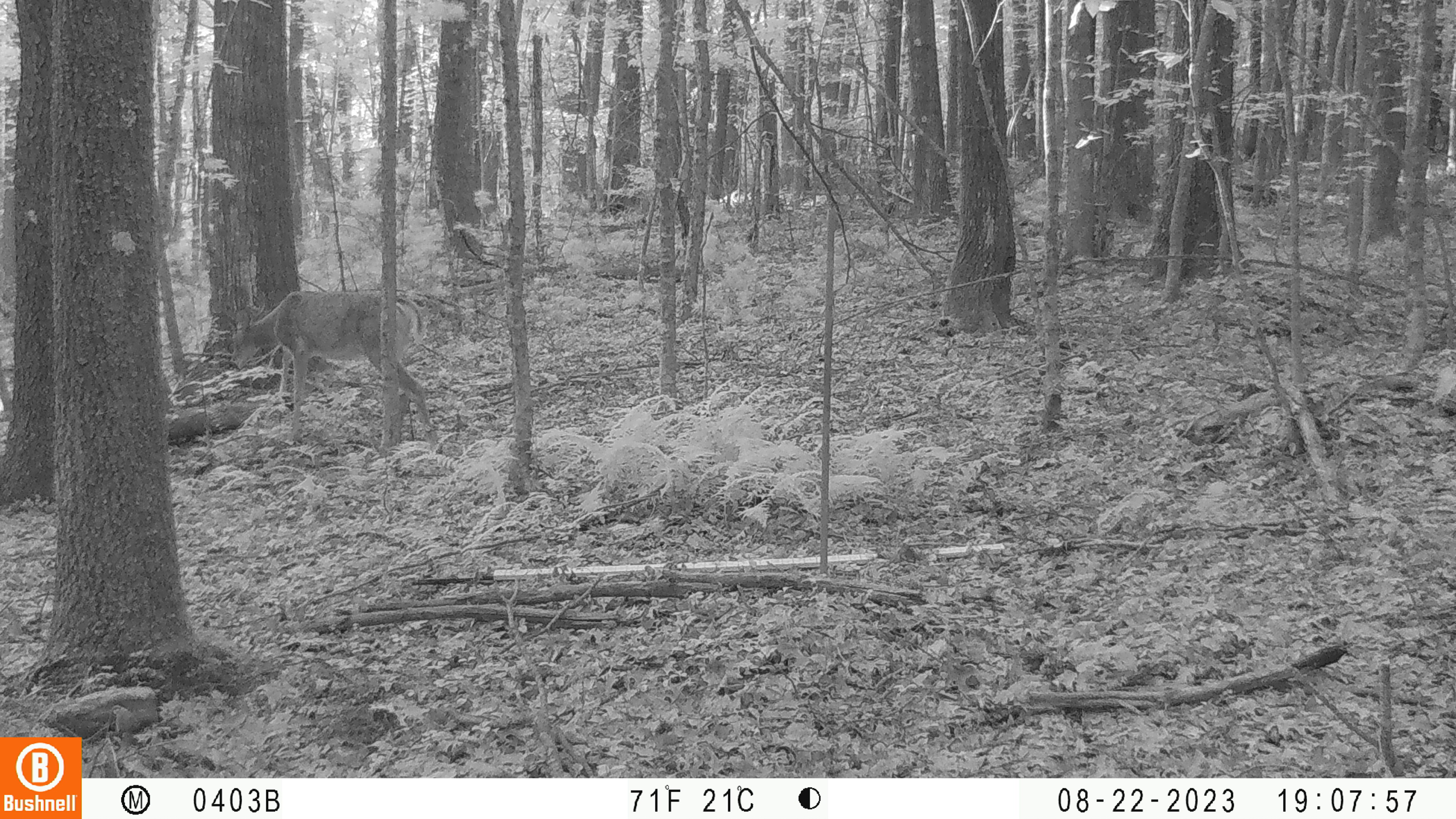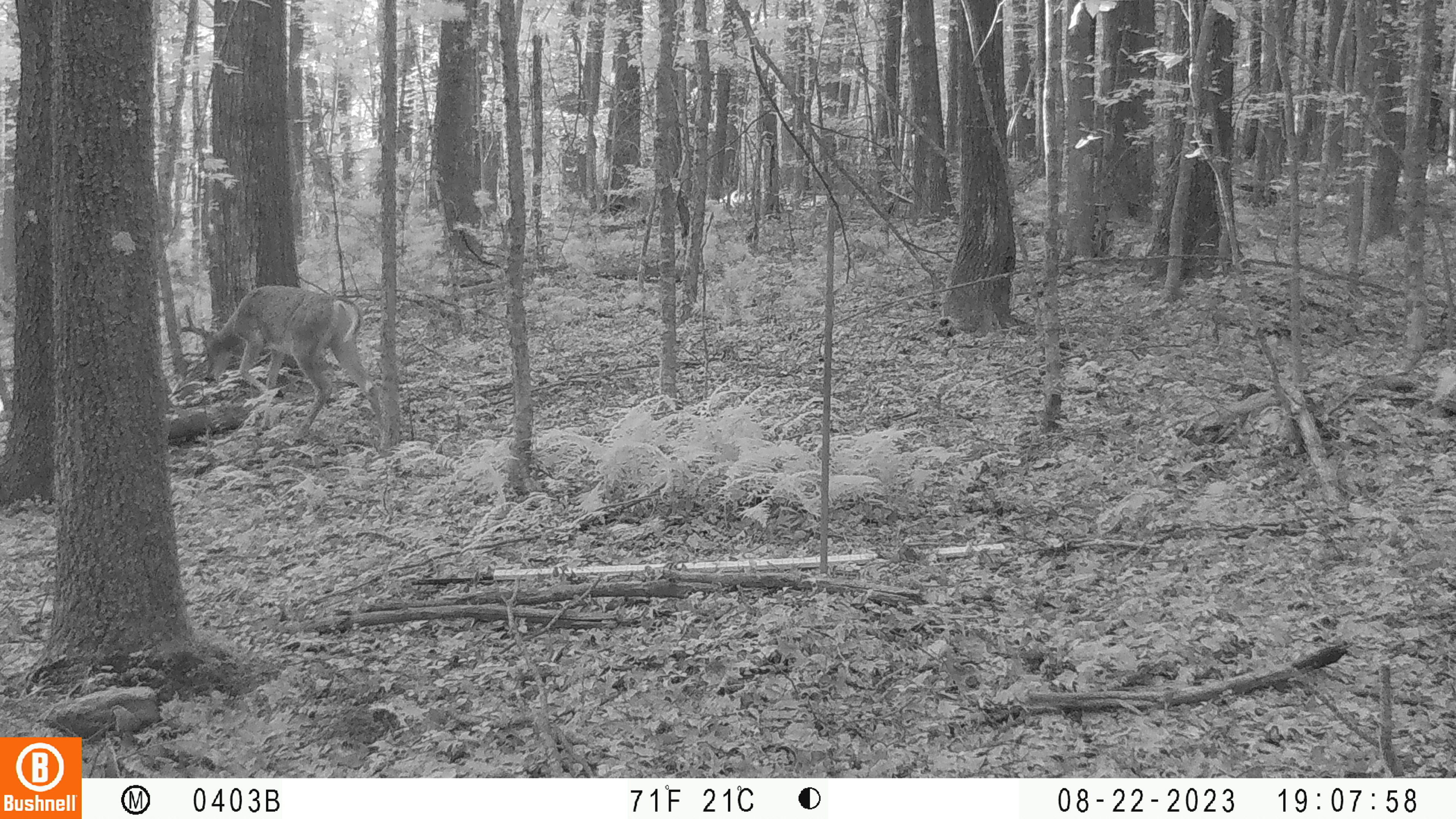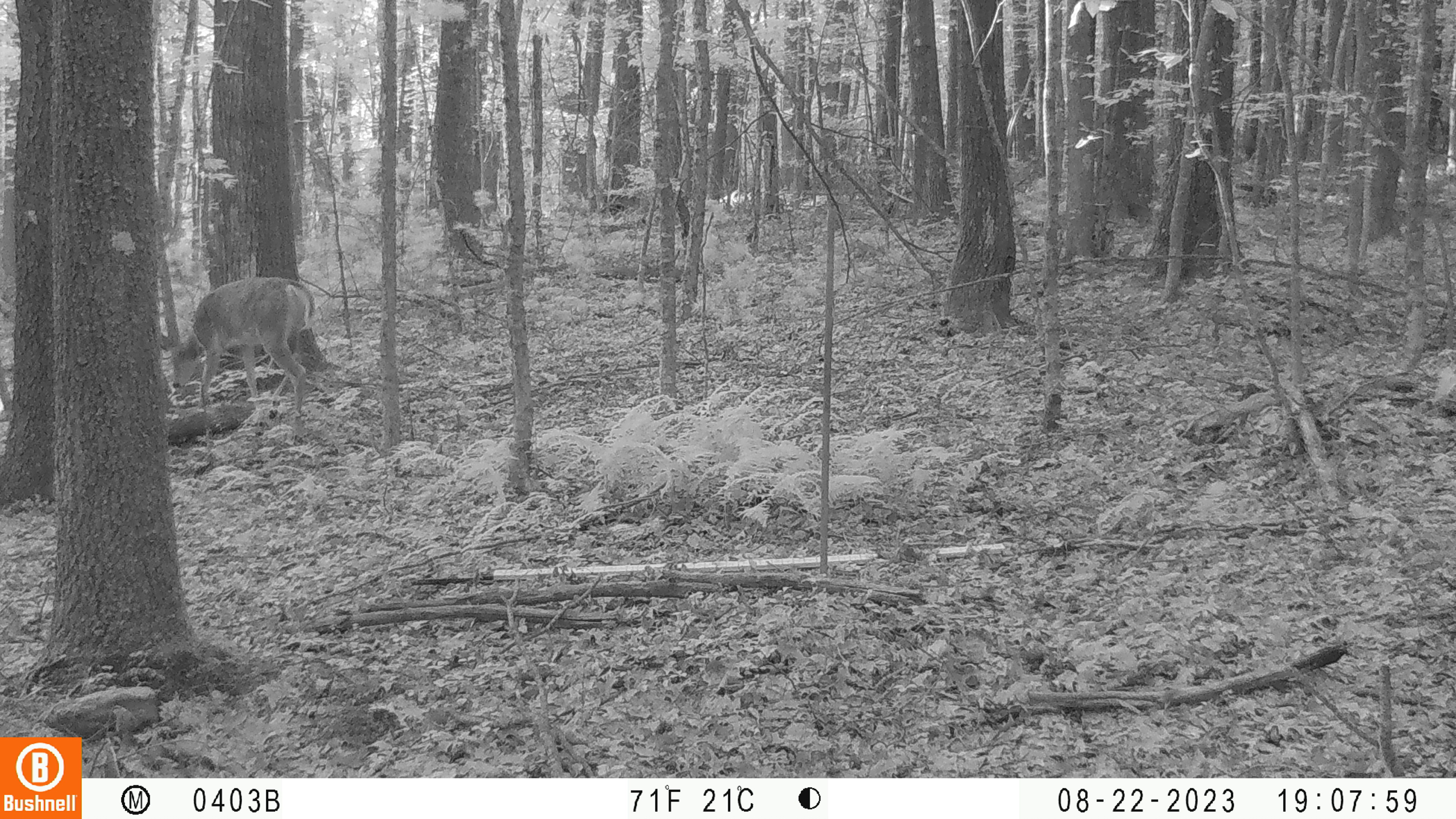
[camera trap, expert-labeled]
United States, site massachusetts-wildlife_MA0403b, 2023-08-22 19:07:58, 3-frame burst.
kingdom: Animalia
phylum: Chordata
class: Mammalia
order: Artiodactyla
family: Cervidae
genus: Odocoileus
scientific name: Odocoileus virginianus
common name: white-tailed deer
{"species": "white-tailed deer (Odocoileus virginianus)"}